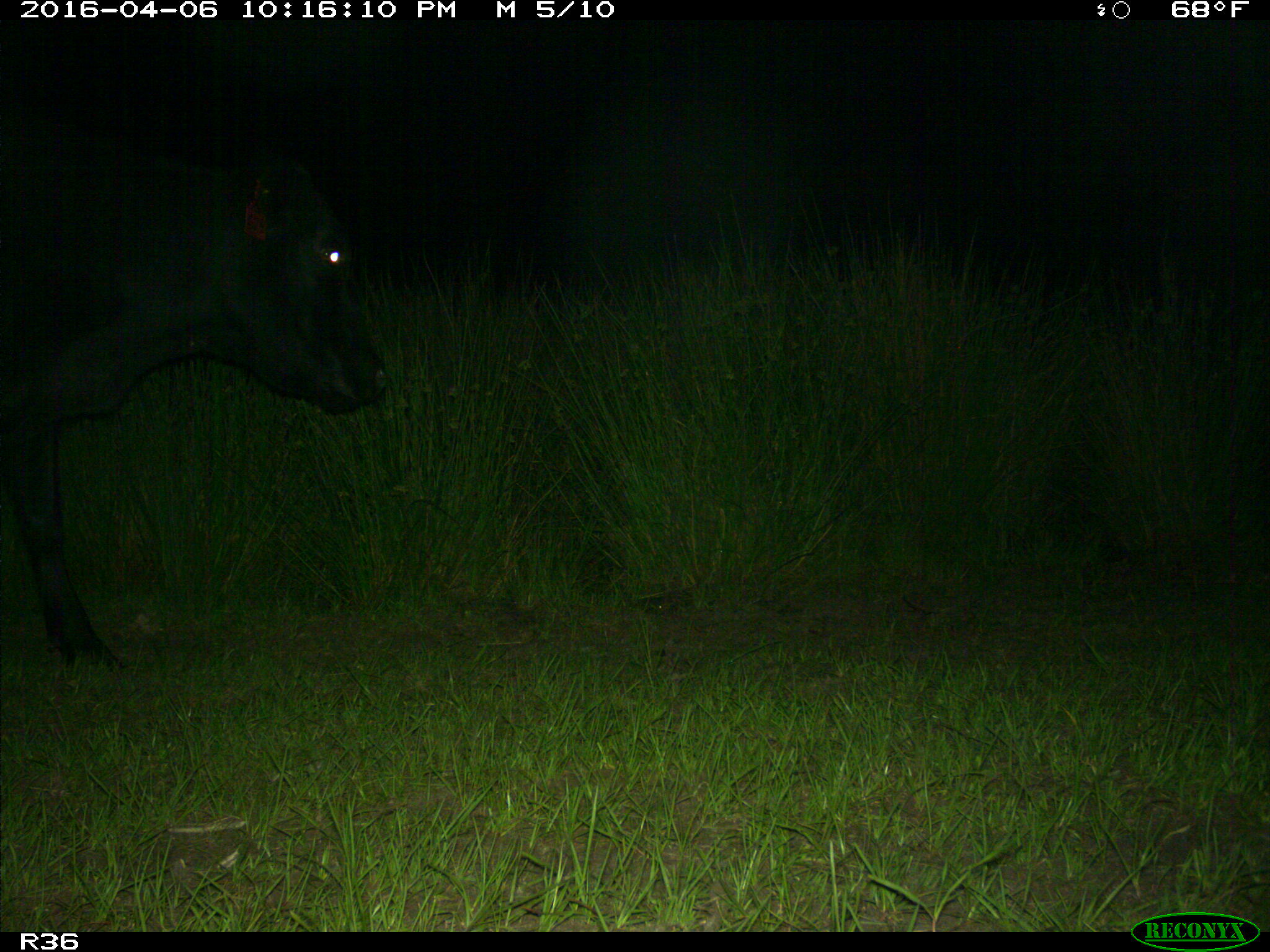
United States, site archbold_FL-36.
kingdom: Animalia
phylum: Chordata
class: Mammalia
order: Artiodactyla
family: Bovidae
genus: Bos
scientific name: Bos taurus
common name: domestic cow